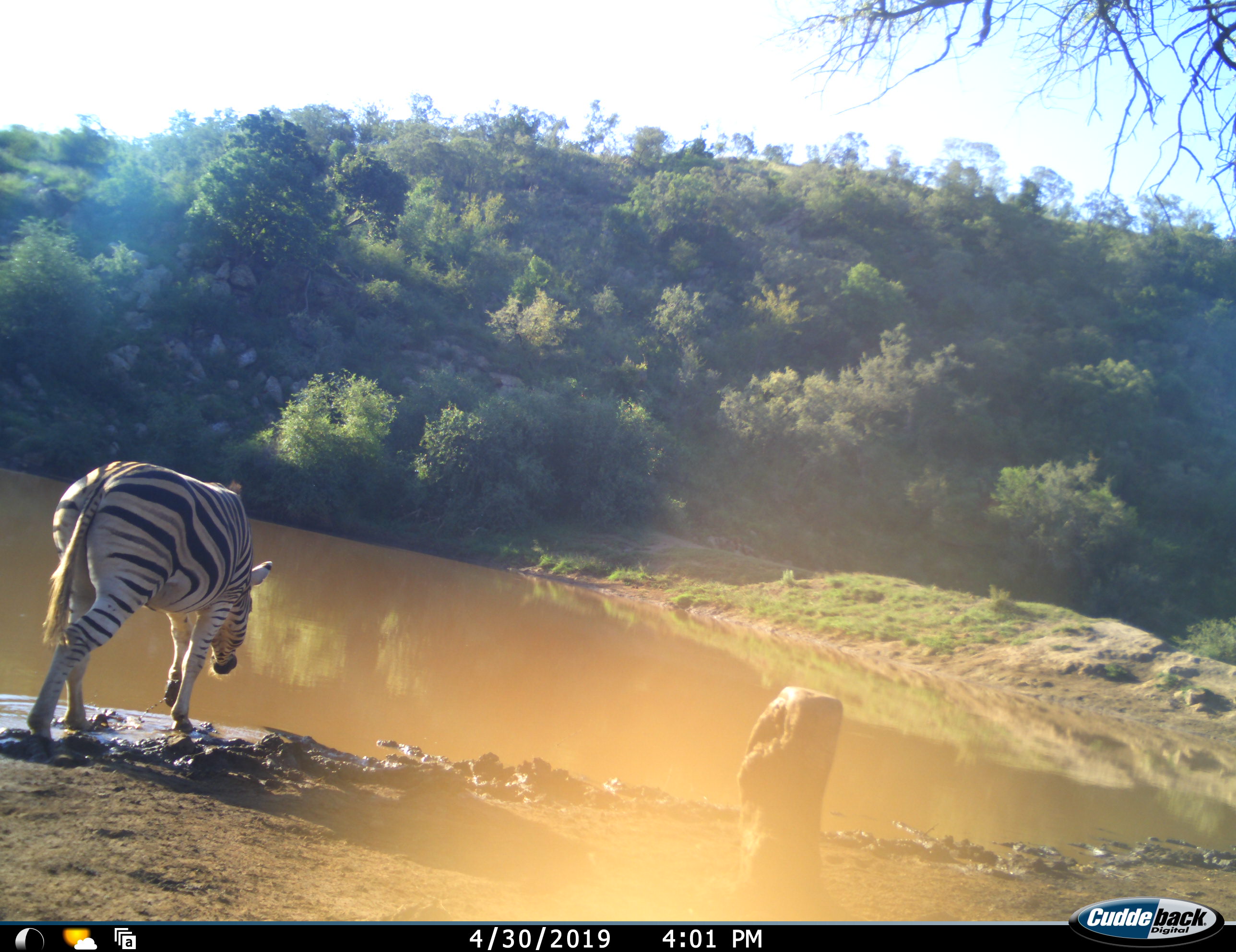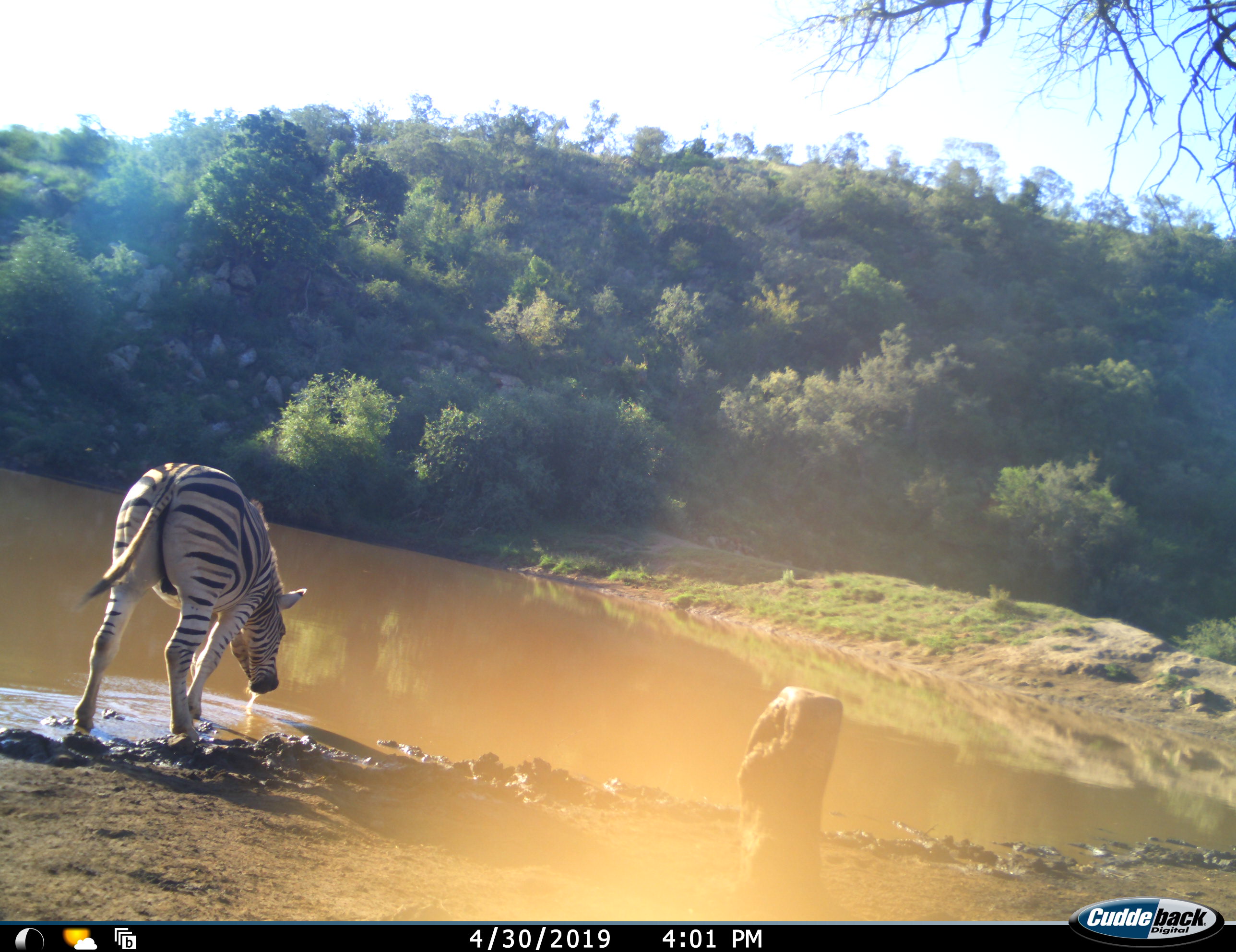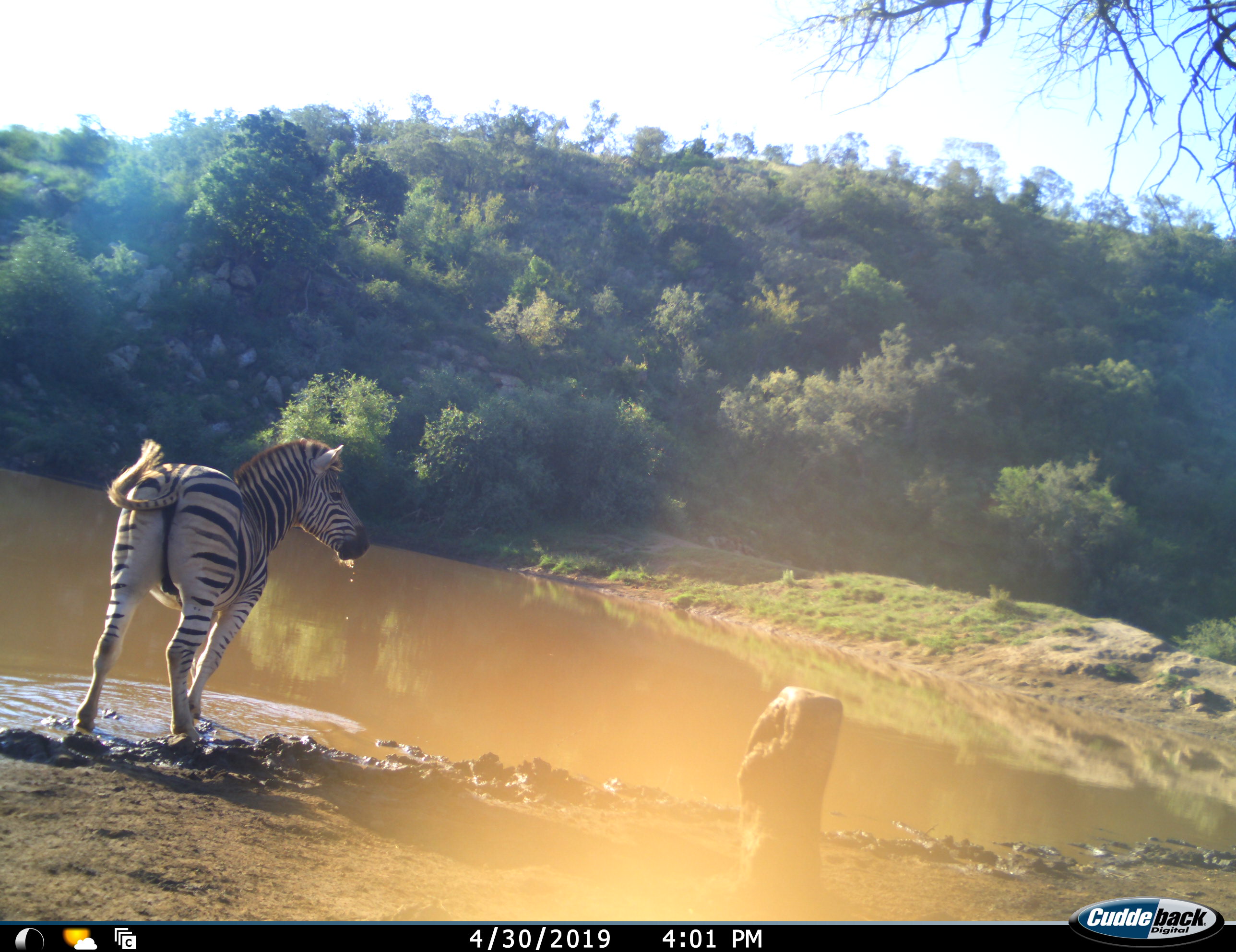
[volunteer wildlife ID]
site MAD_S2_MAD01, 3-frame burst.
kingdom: Animalia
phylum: Chordata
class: Mammalia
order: Perissodactyla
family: Equidae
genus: Equus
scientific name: Equus quagga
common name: plains zebra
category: zebraplains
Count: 1.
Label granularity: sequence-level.